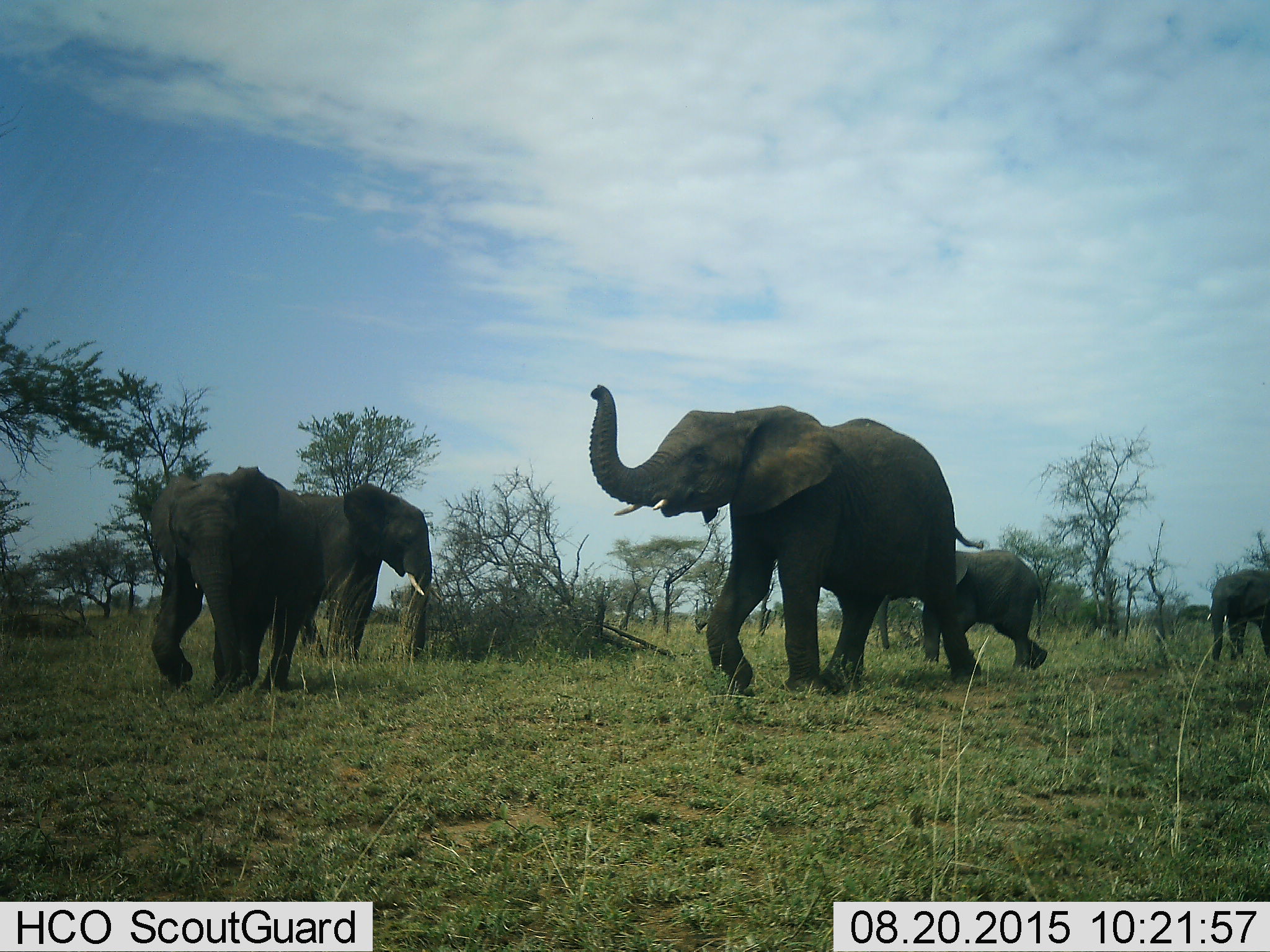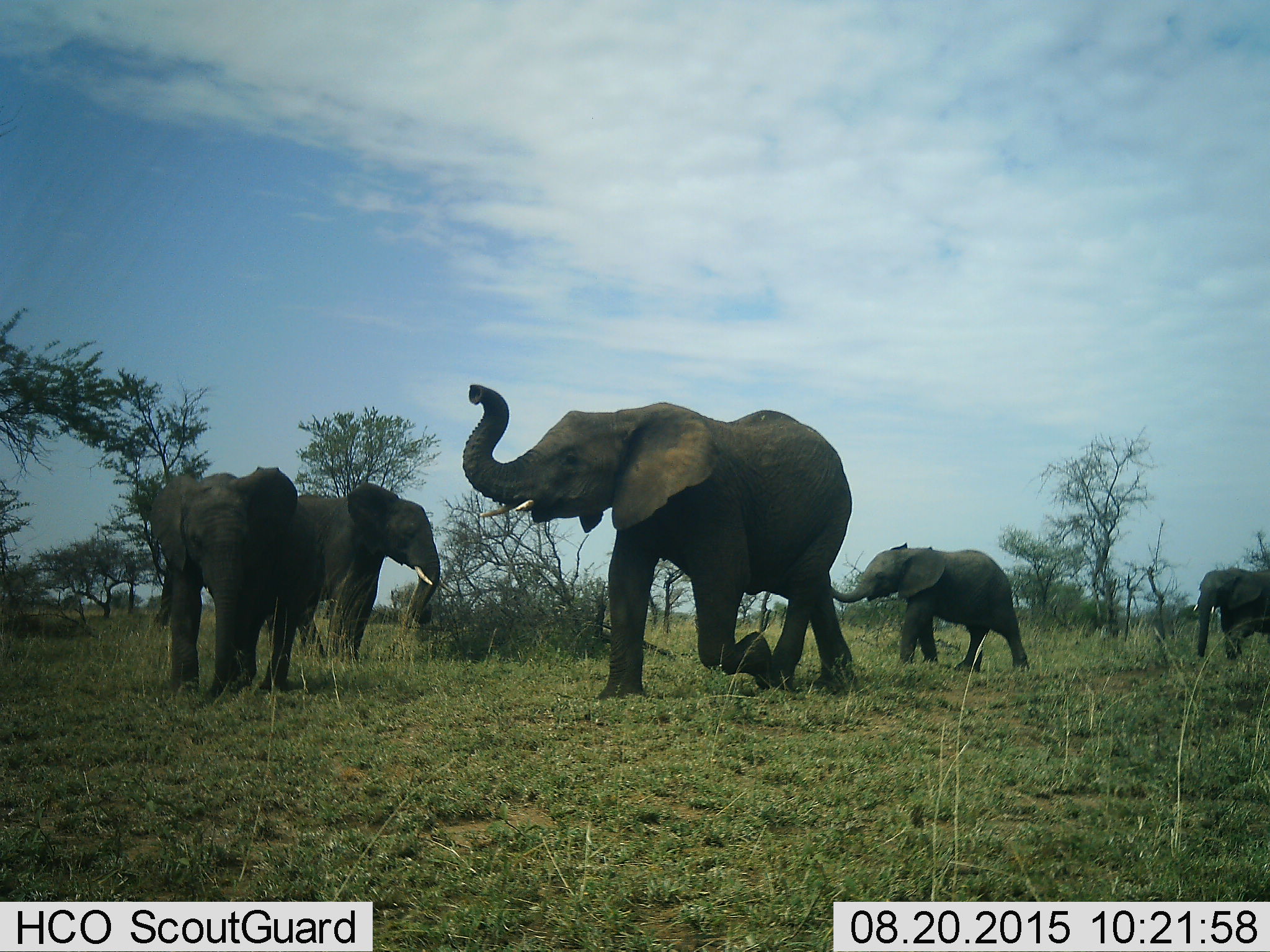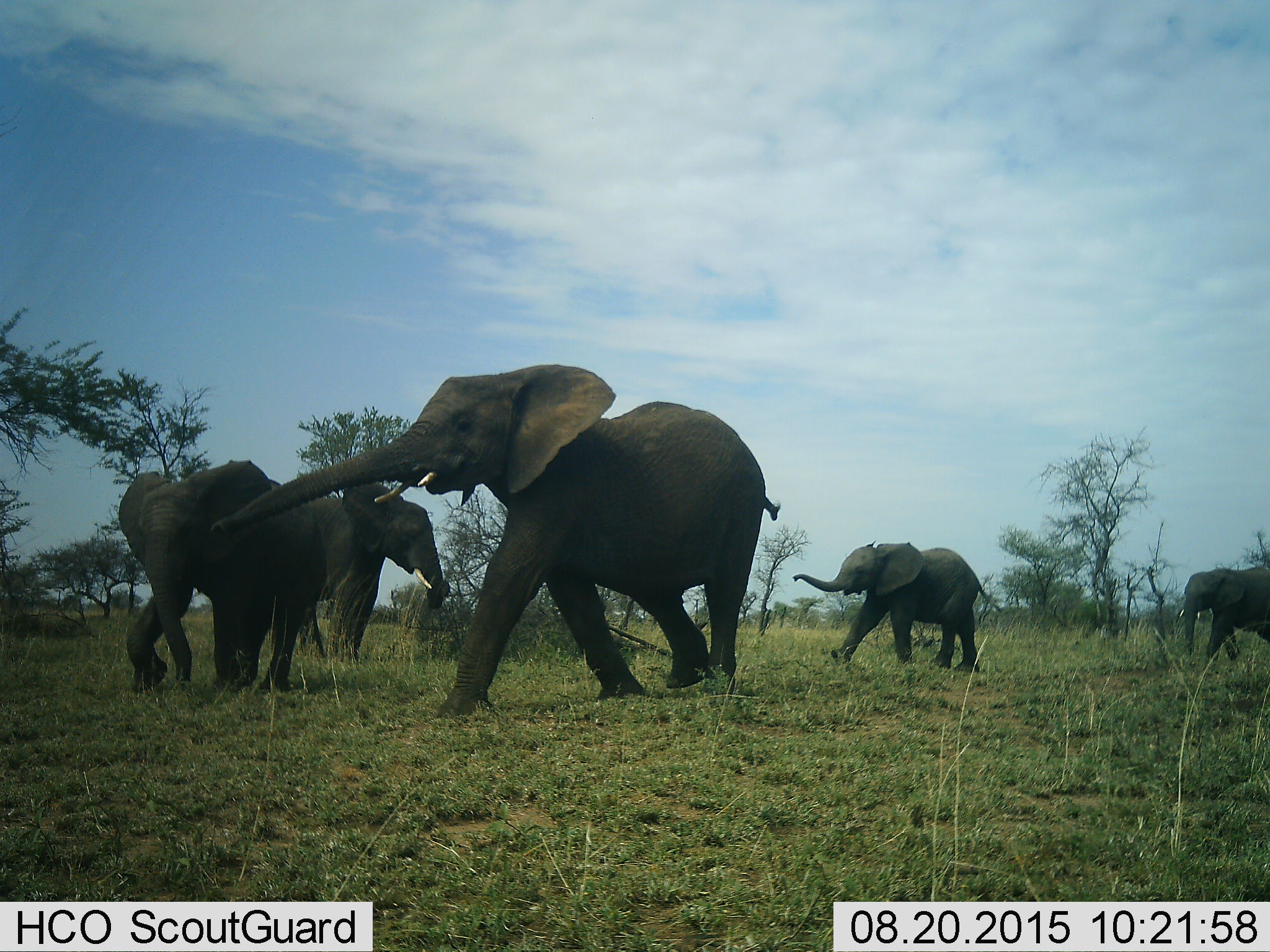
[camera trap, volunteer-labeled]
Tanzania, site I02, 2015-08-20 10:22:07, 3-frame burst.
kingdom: Animalia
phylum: Chordata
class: Mammalia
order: Proboscidea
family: Elephantidae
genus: Loxodonta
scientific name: Loxodonta africana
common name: african bush elephant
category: elephant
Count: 5.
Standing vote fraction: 20%.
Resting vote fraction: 0%.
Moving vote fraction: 100%.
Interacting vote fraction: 10%.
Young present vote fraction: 70%.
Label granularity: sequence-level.